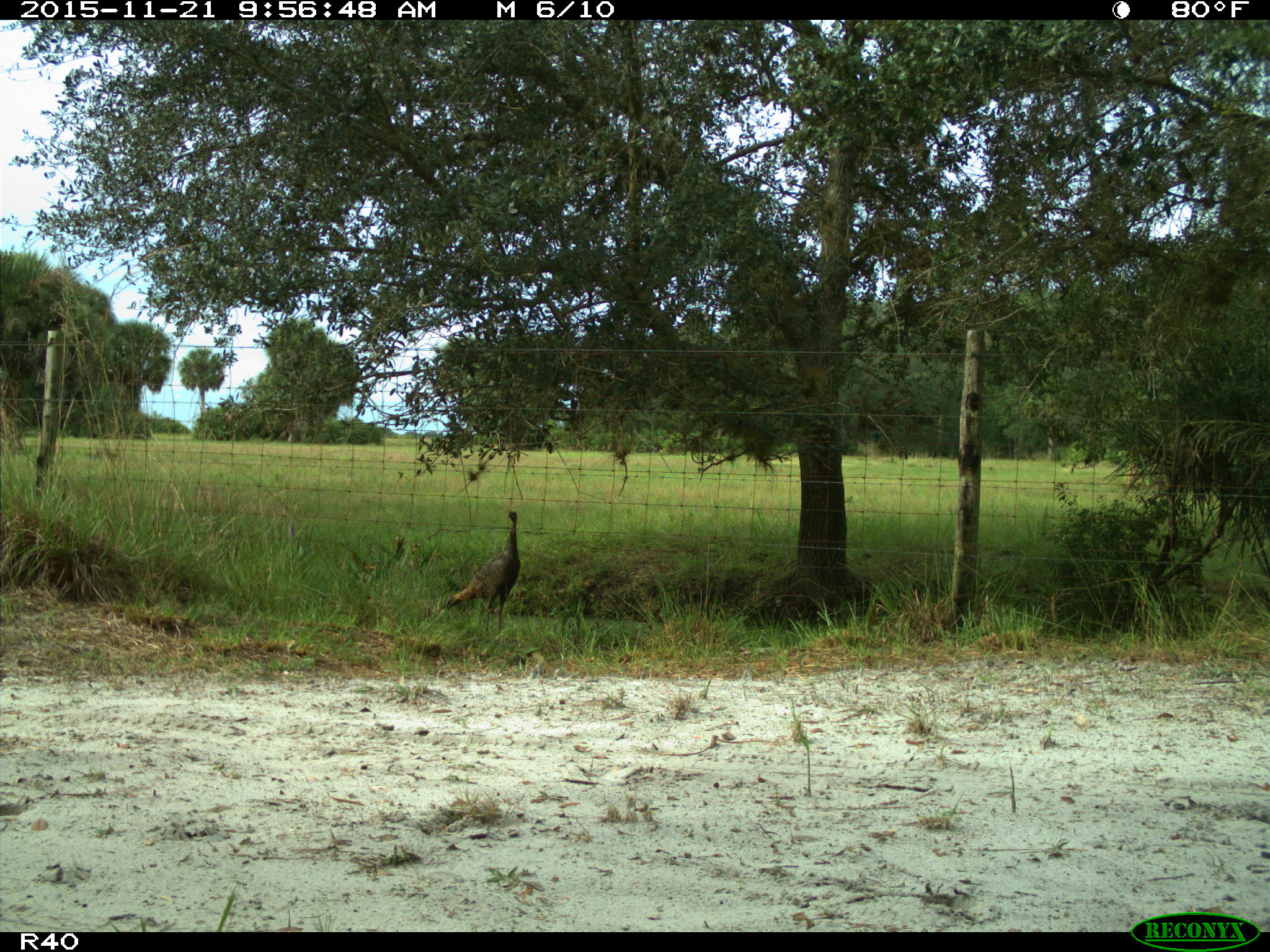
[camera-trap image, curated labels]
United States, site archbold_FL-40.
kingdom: Animalia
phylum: Chordata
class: Aves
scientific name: Aves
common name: birds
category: unidentified bird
Unidentified bird (birds) (Aves).